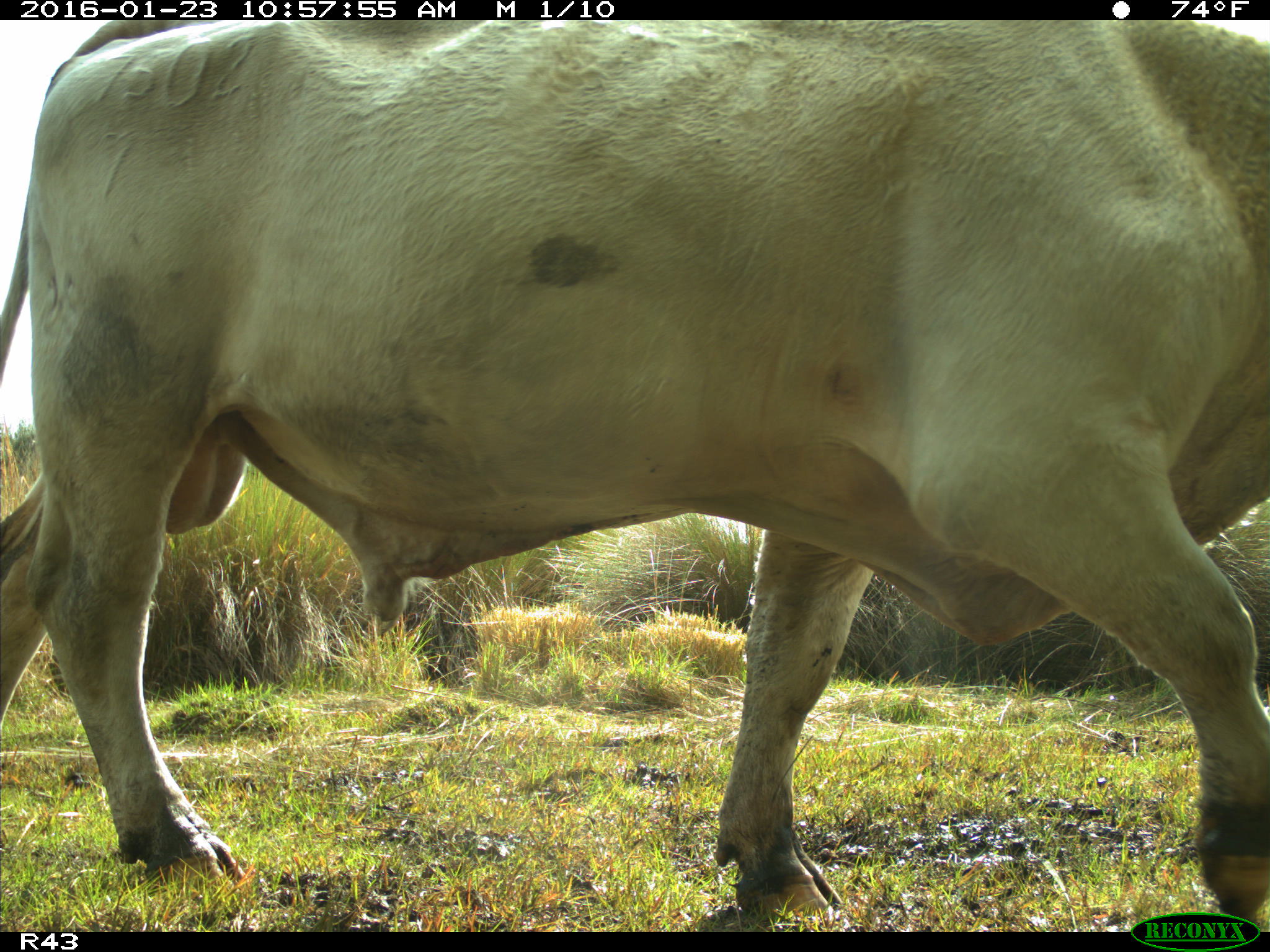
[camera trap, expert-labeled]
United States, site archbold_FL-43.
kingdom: Animalia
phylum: Chordata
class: Mammalia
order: Artiodactyla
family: Bovidae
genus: Bos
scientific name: Bos taurus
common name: domestic cow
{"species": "Bos taurus (domestic cow)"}